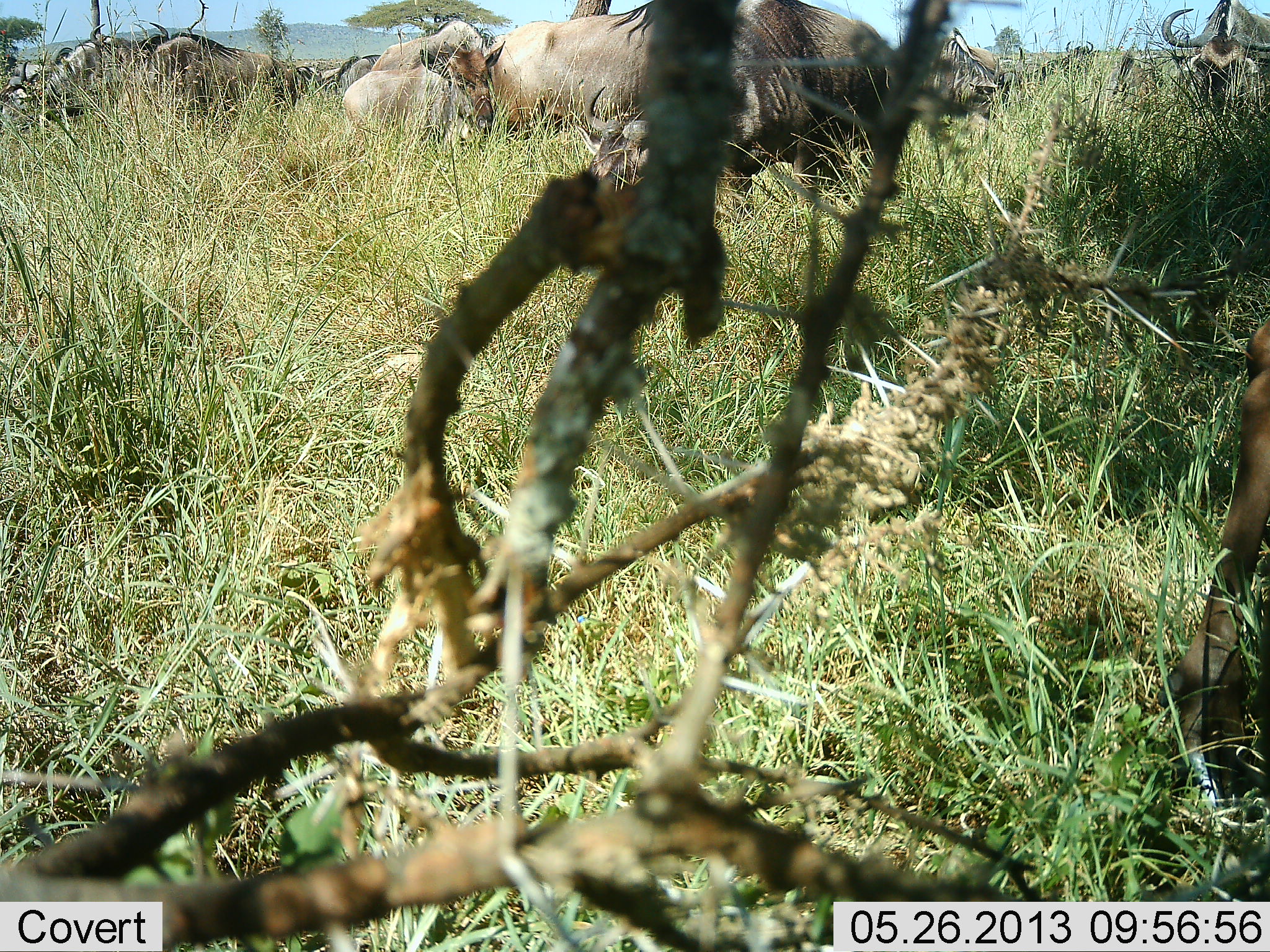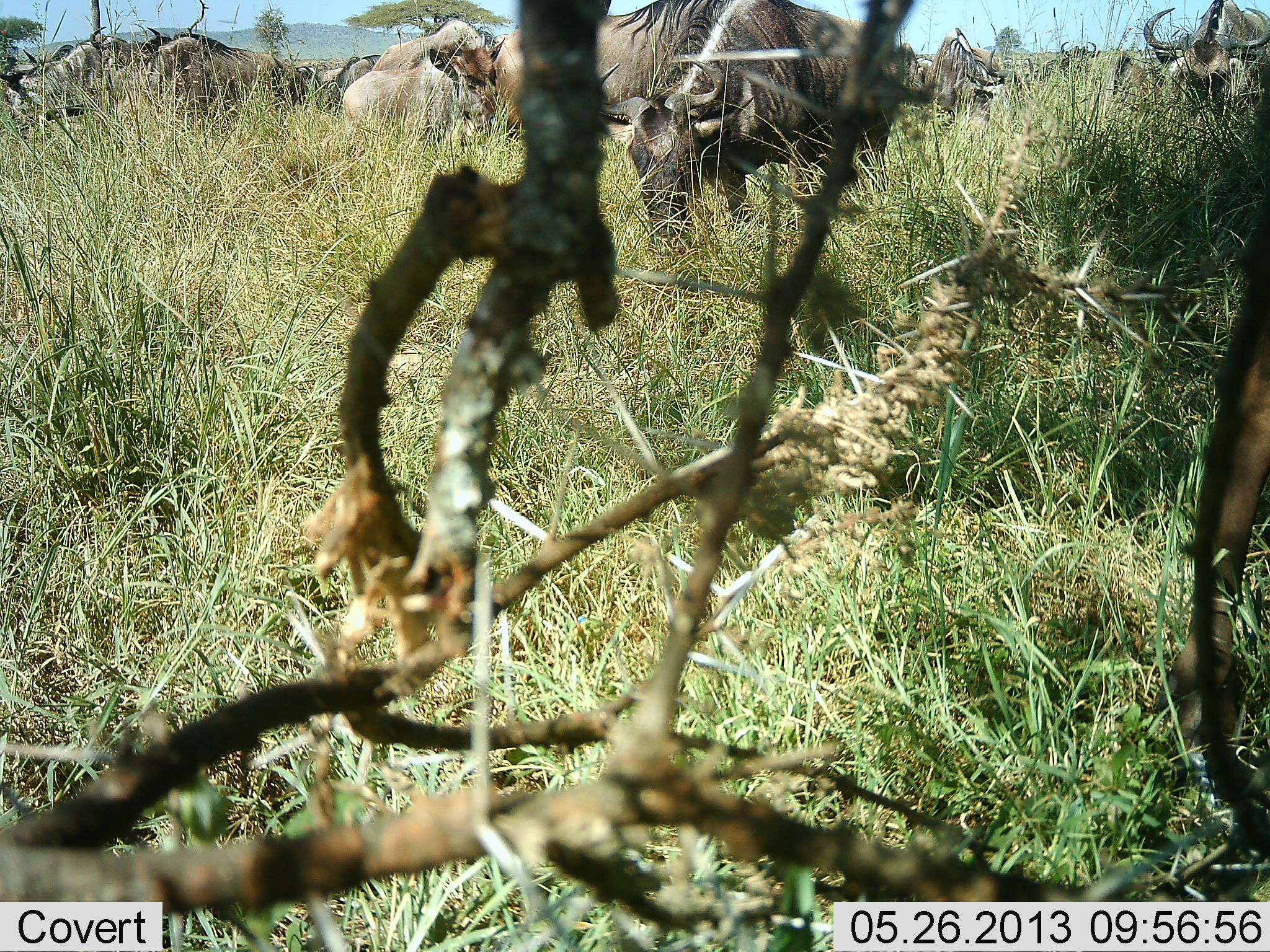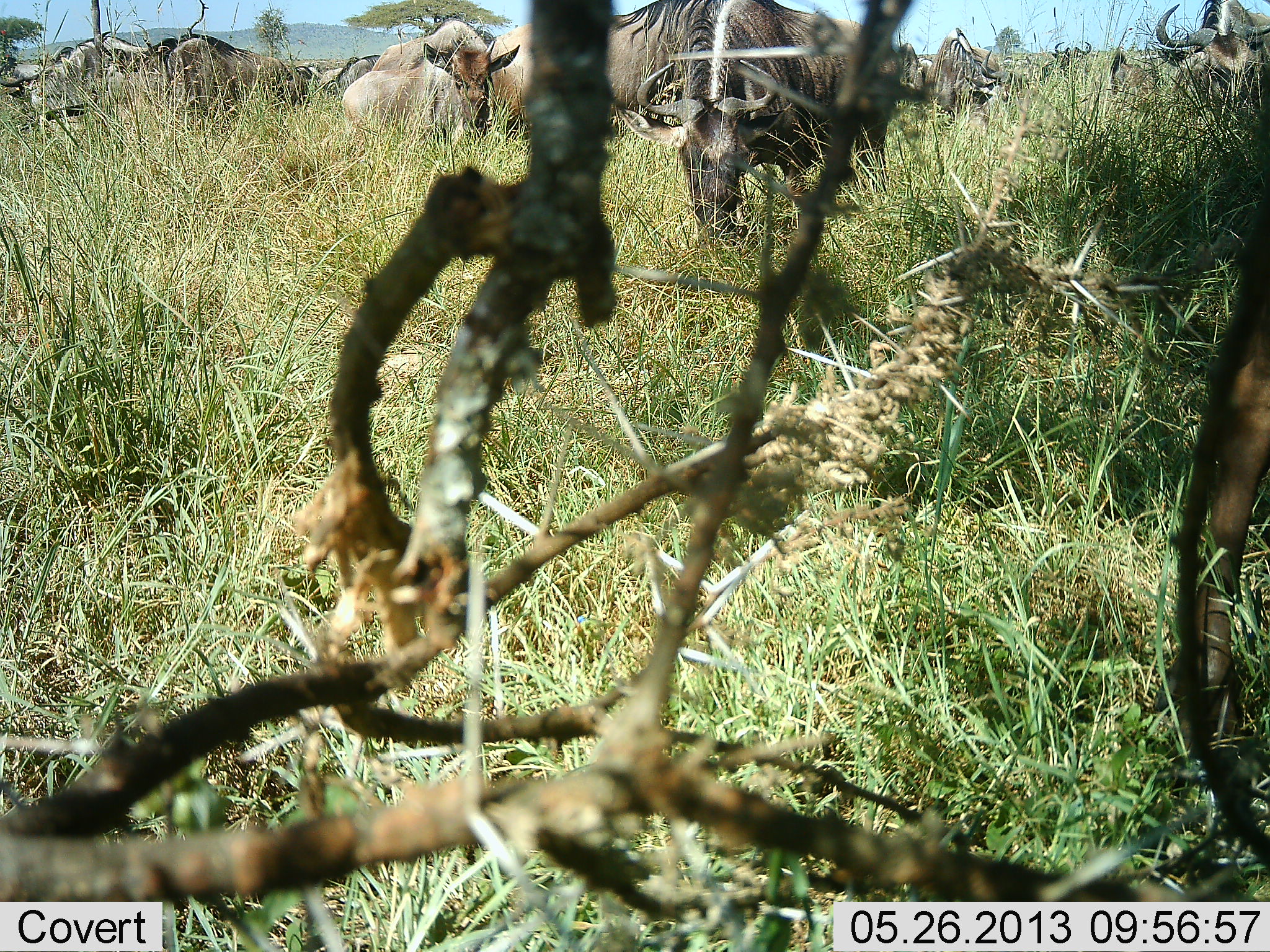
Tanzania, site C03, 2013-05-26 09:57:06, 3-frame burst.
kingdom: Animalia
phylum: Chordata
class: Mammalia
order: Artiodactyla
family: Bovidae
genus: Connochaetes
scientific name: Connochaetes taurinus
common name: blue wildebeest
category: wildebeest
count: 11-50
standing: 53%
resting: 7%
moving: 20%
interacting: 0%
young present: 13%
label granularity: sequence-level